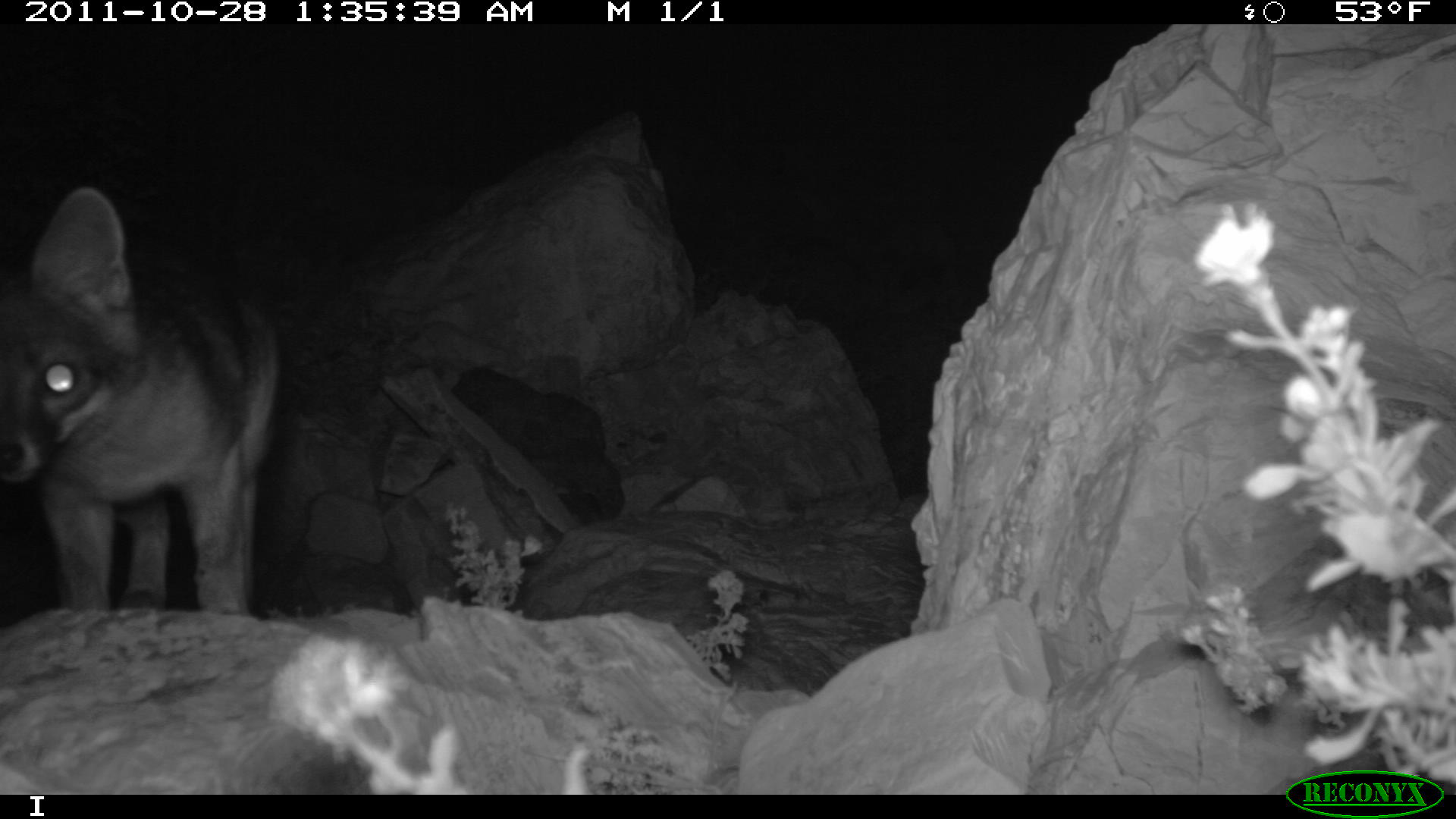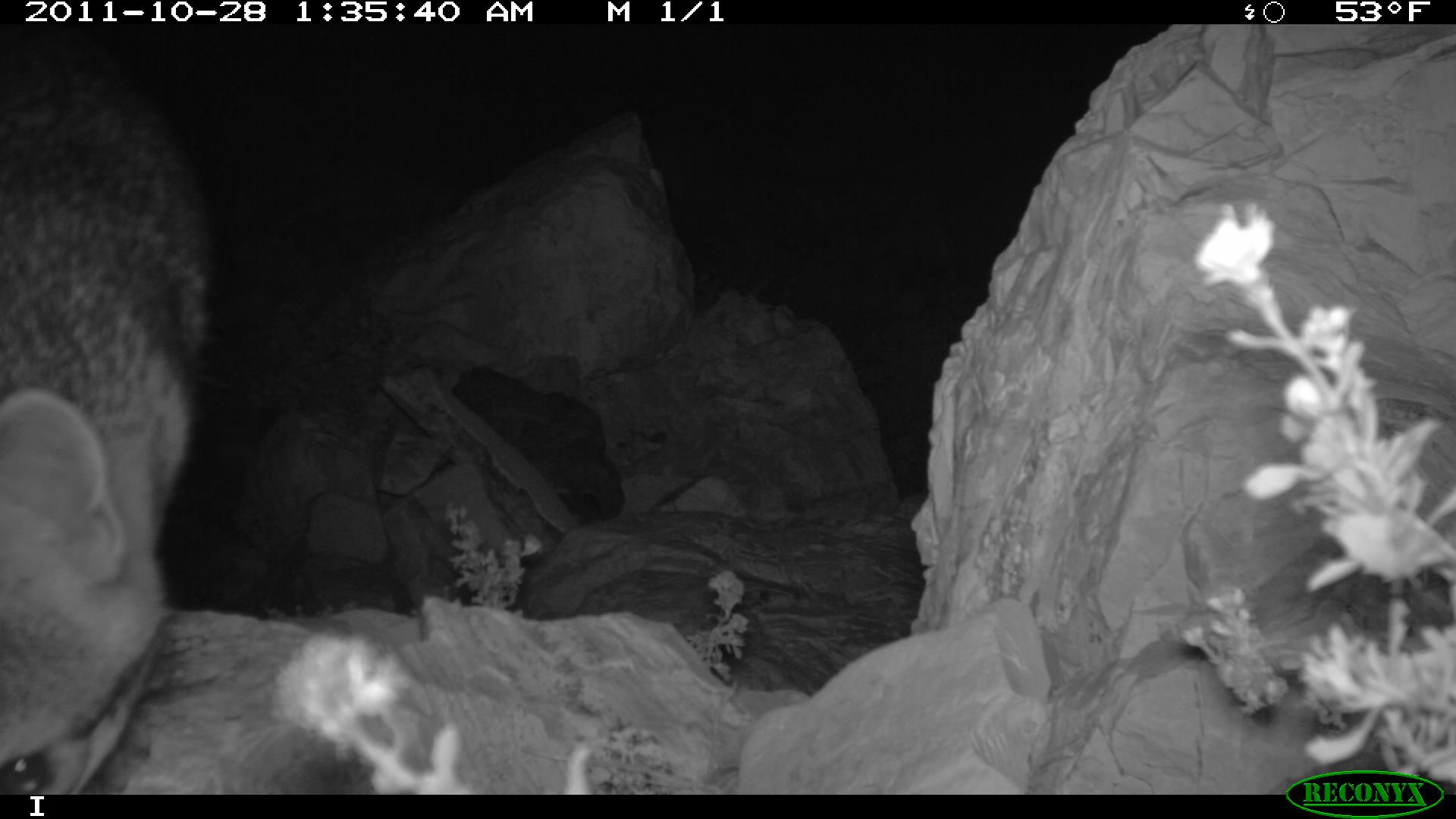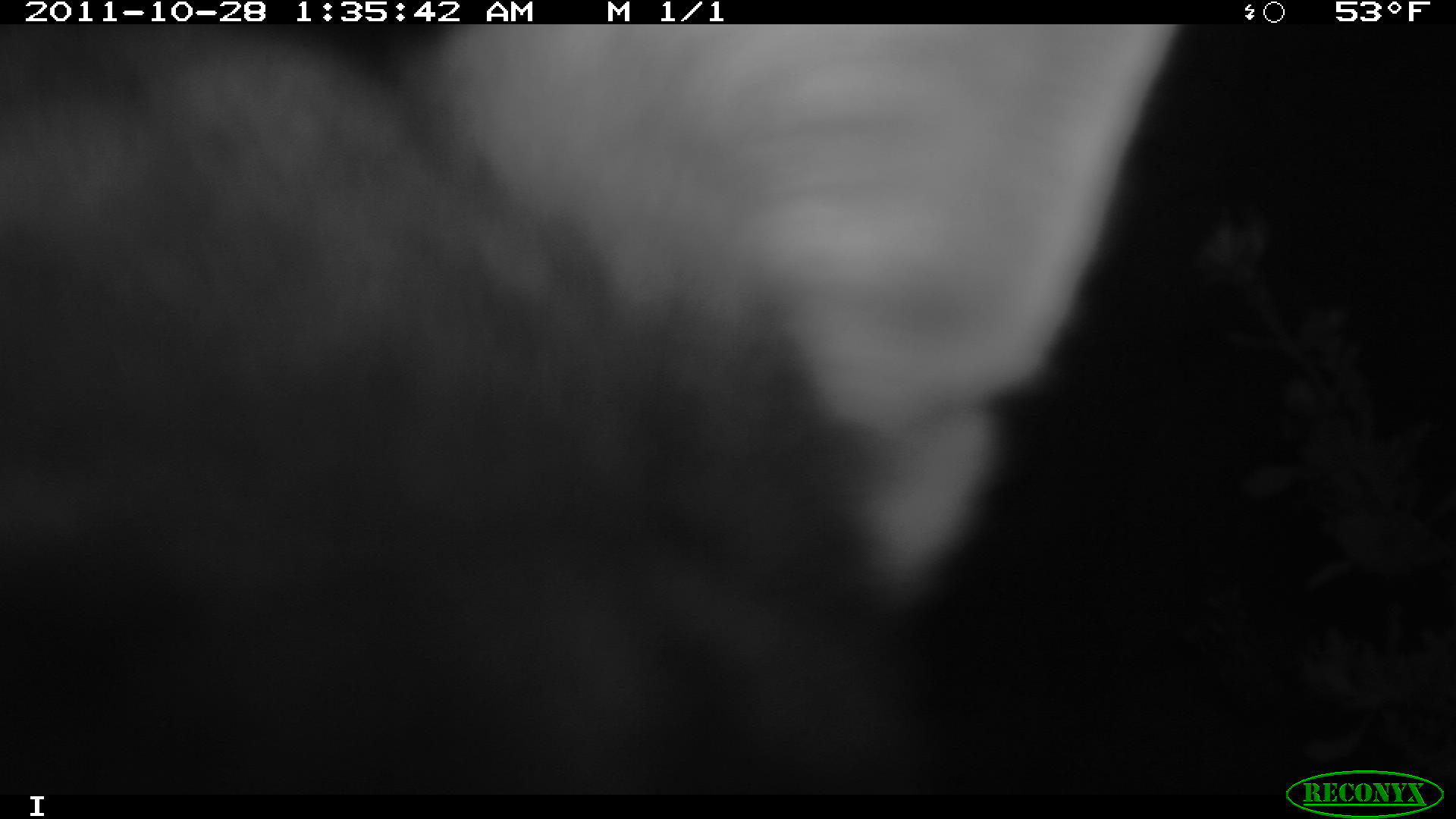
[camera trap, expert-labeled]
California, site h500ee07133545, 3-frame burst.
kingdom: Animalia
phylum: Chordata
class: Mammalia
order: Carnivora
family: Canidae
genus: Urocyon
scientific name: Urocyon littoralis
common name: island fox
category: fox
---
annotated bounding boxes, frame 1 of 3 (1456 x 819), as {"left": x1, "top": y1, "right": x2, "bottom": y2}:
fox: {"left": 0, "top": 187, "right": 281, "bottom": 615}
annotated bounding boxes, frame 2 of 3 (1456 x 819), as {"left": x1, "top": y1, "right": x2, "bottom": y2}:
fox: {"left": 1, "top": 80, "right": 202, "bottom": 795}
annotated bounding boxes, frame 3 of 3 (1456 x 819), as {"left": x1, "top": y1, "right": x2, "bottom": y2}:
fox: {"left": 0, "top": 24, "right": 1175, "bottom": 794}